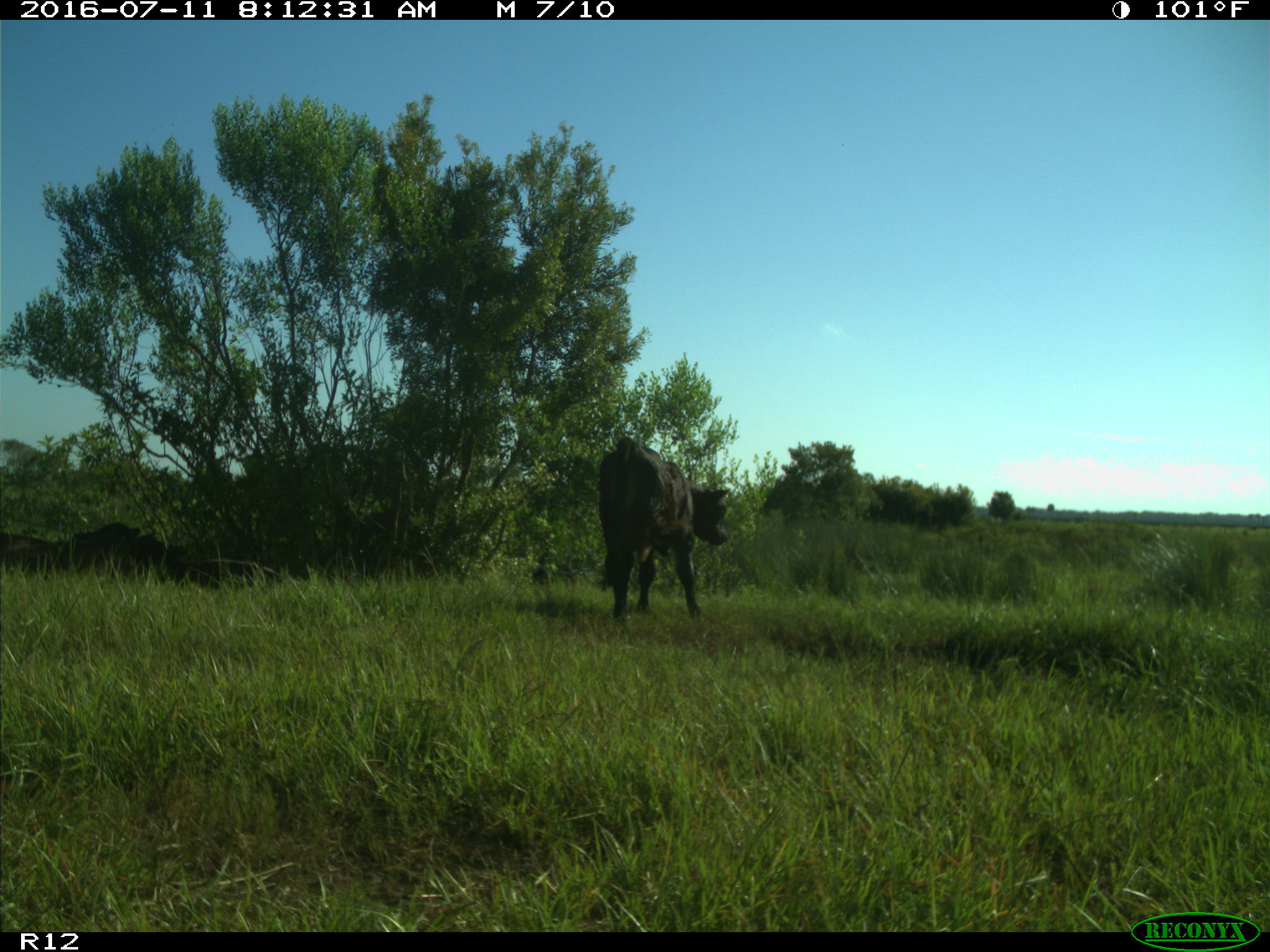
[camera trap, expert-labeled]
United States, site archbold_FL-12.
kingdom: Animalia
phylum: Chordata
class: Mammalia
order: Artiodactyla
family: Bovidae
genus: Bos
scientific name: Bos taurus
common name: domestic cow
Bos taurus (domestic cow).